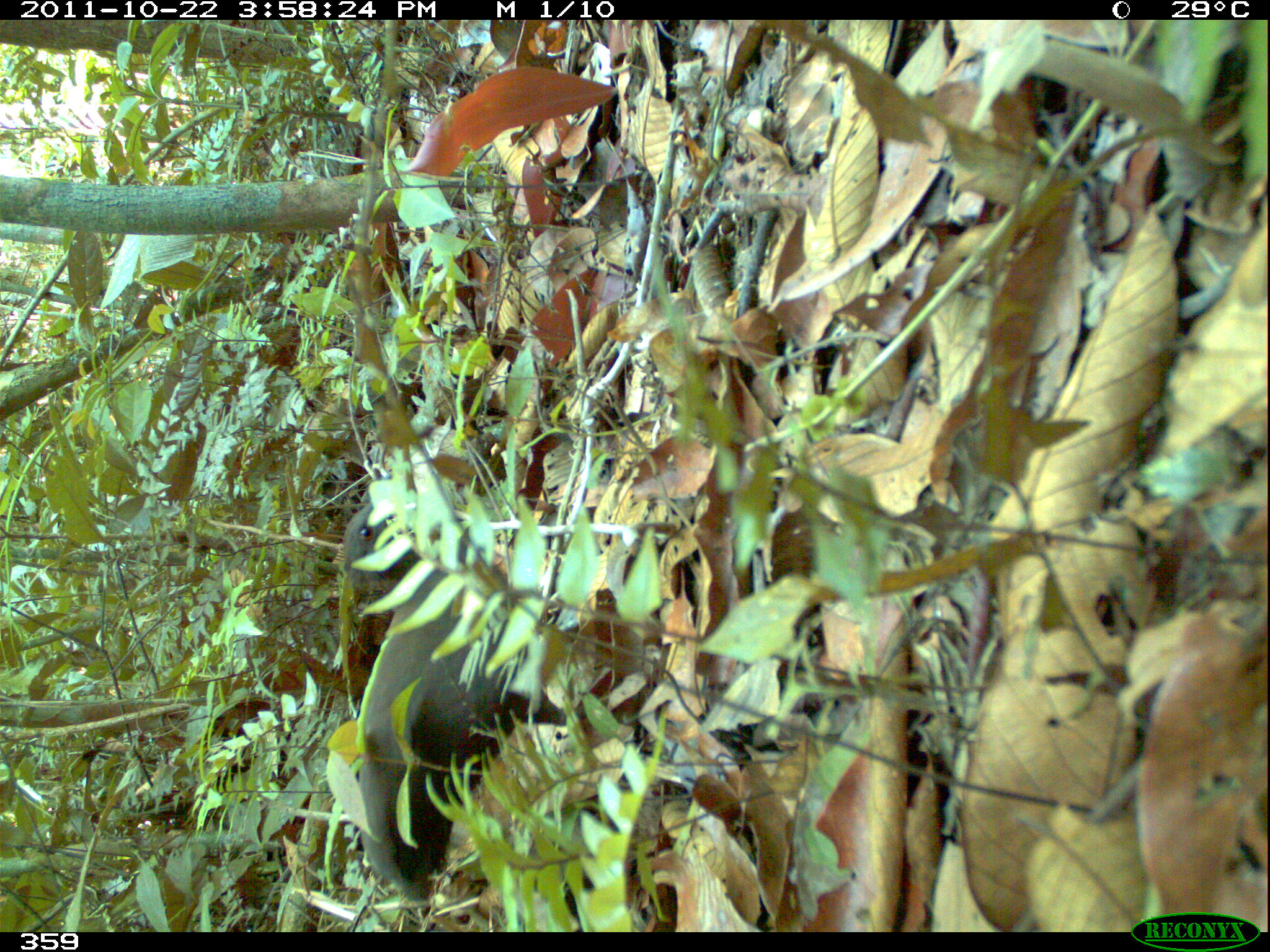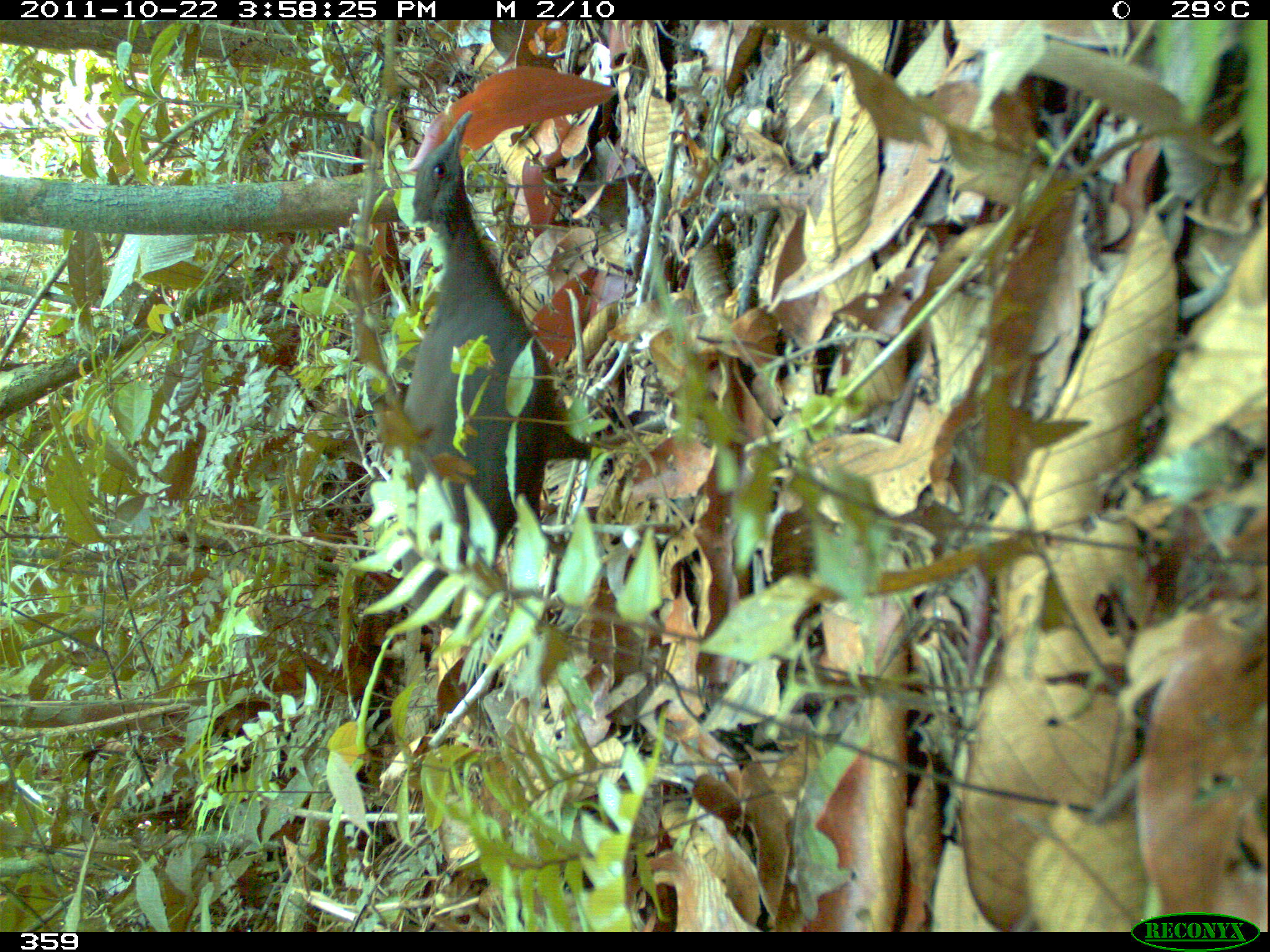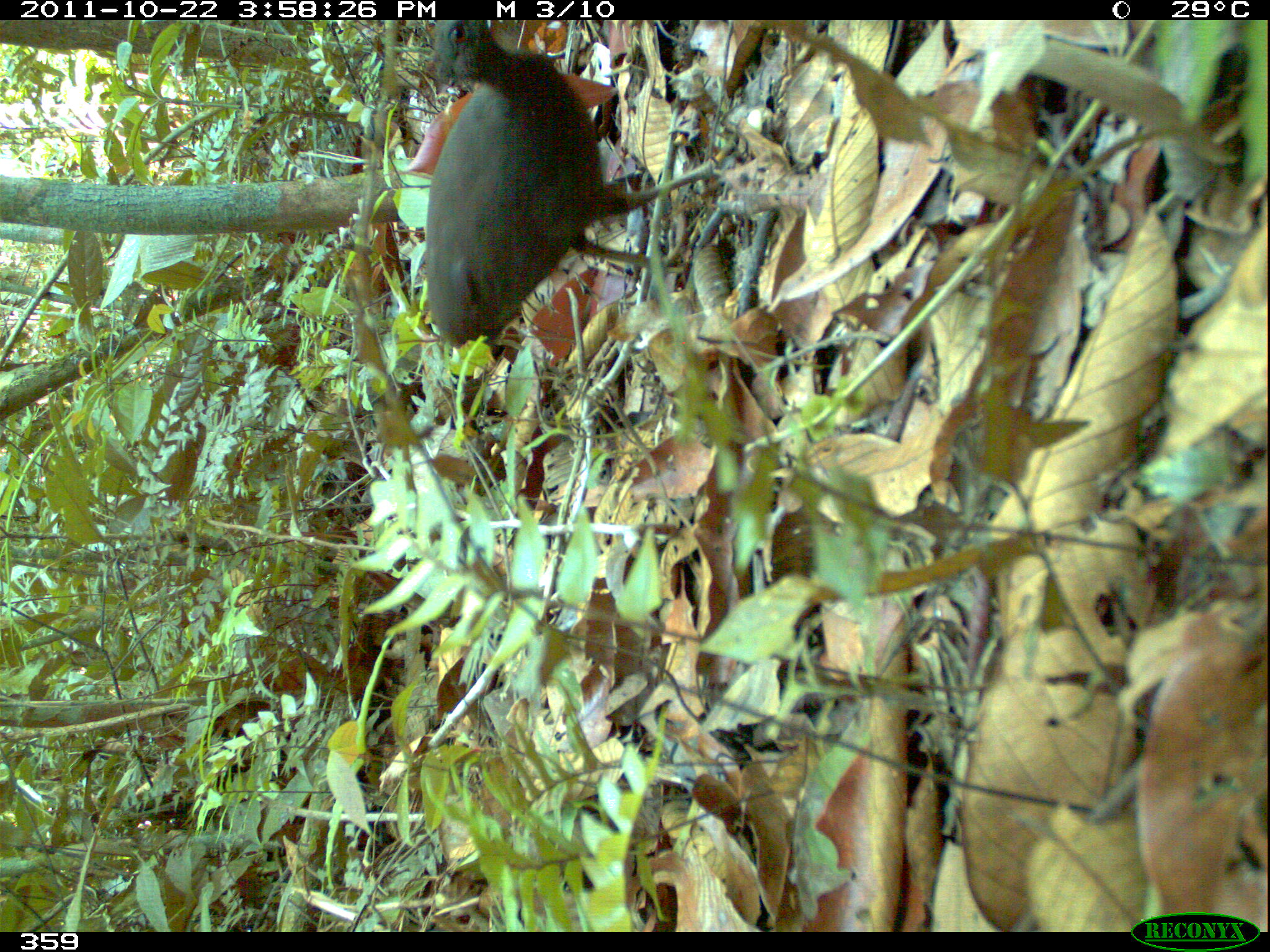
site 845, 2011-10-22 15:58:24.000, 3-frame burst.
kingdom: Animalia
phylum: Chordata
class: Aves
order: Tinamiformes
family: Tinamidae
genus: Crypturellus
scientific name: Crypturellus cinereus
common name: cinereous tinamou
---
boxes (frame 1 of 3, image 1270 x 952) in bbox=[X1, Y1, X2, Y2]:
crypturellus cinereus: bbox=[341, 471, 566, 902]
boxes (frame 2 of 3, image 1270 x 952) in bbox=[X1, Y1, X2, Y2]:
crypturellus cinereus: bbox=[400, 108, 680, 633]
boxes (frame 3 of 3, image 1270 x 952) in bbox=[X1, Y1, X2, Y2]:
crypturellus cinereus: bbox=[423, 16, 742, 349]